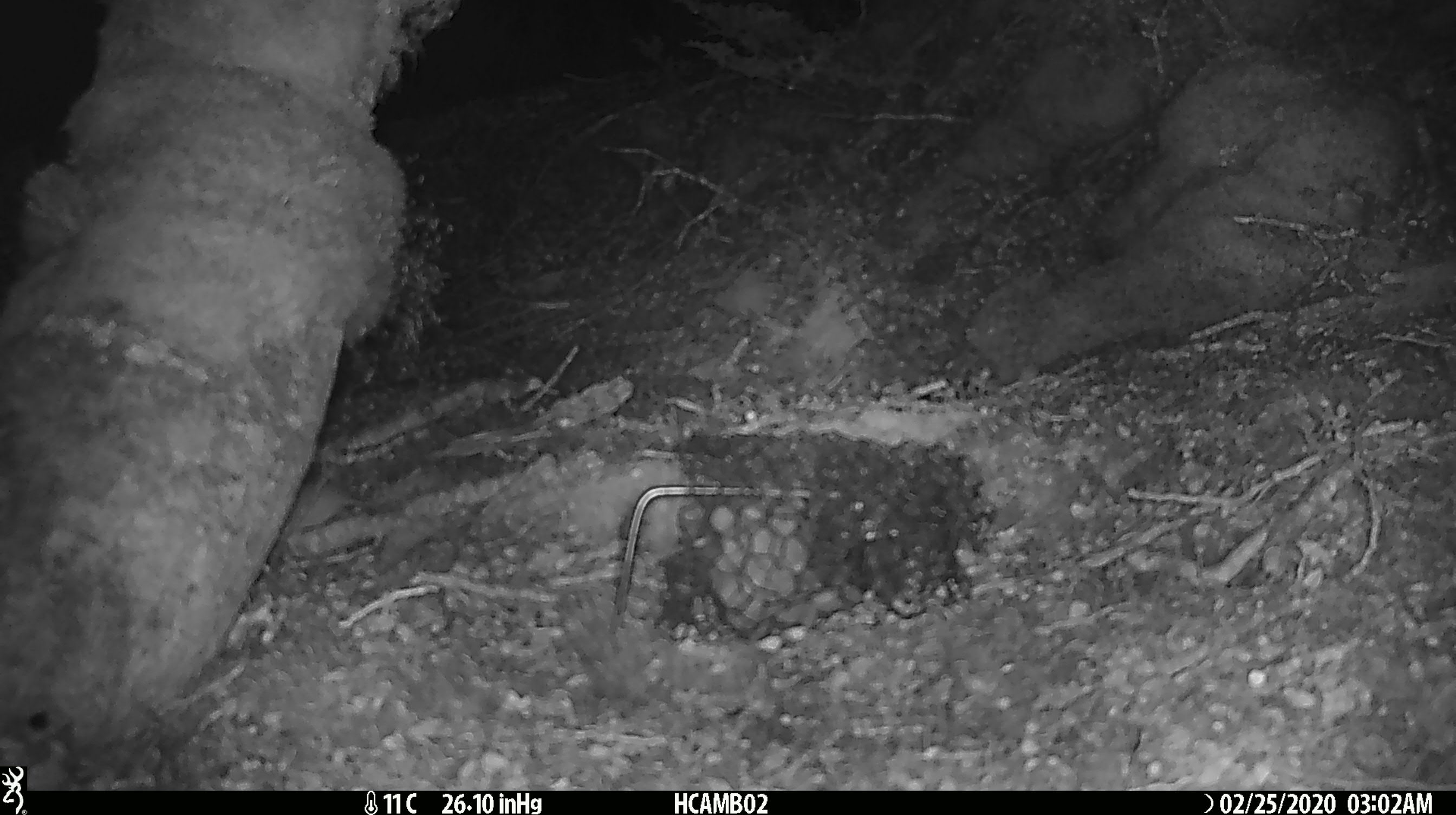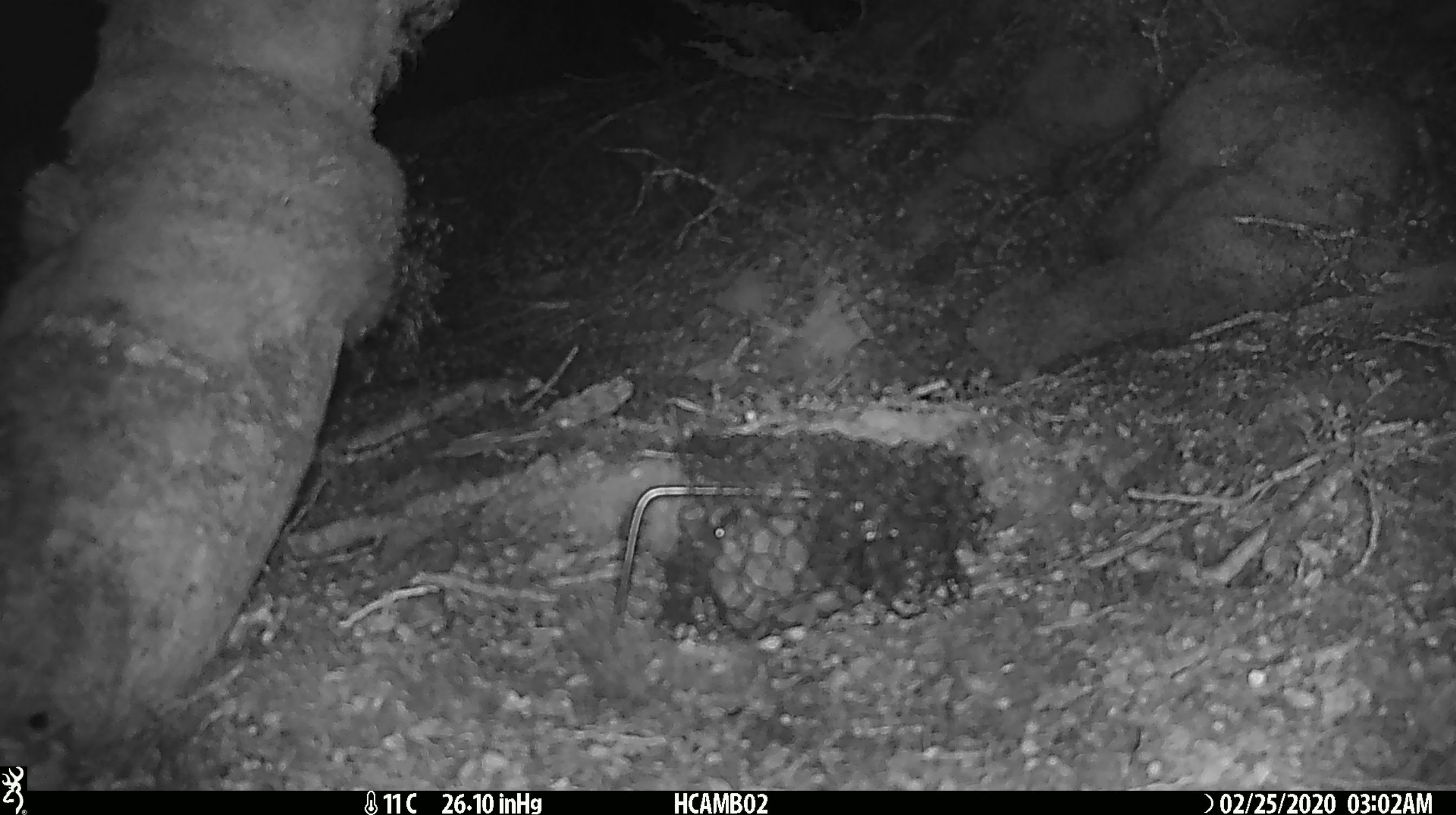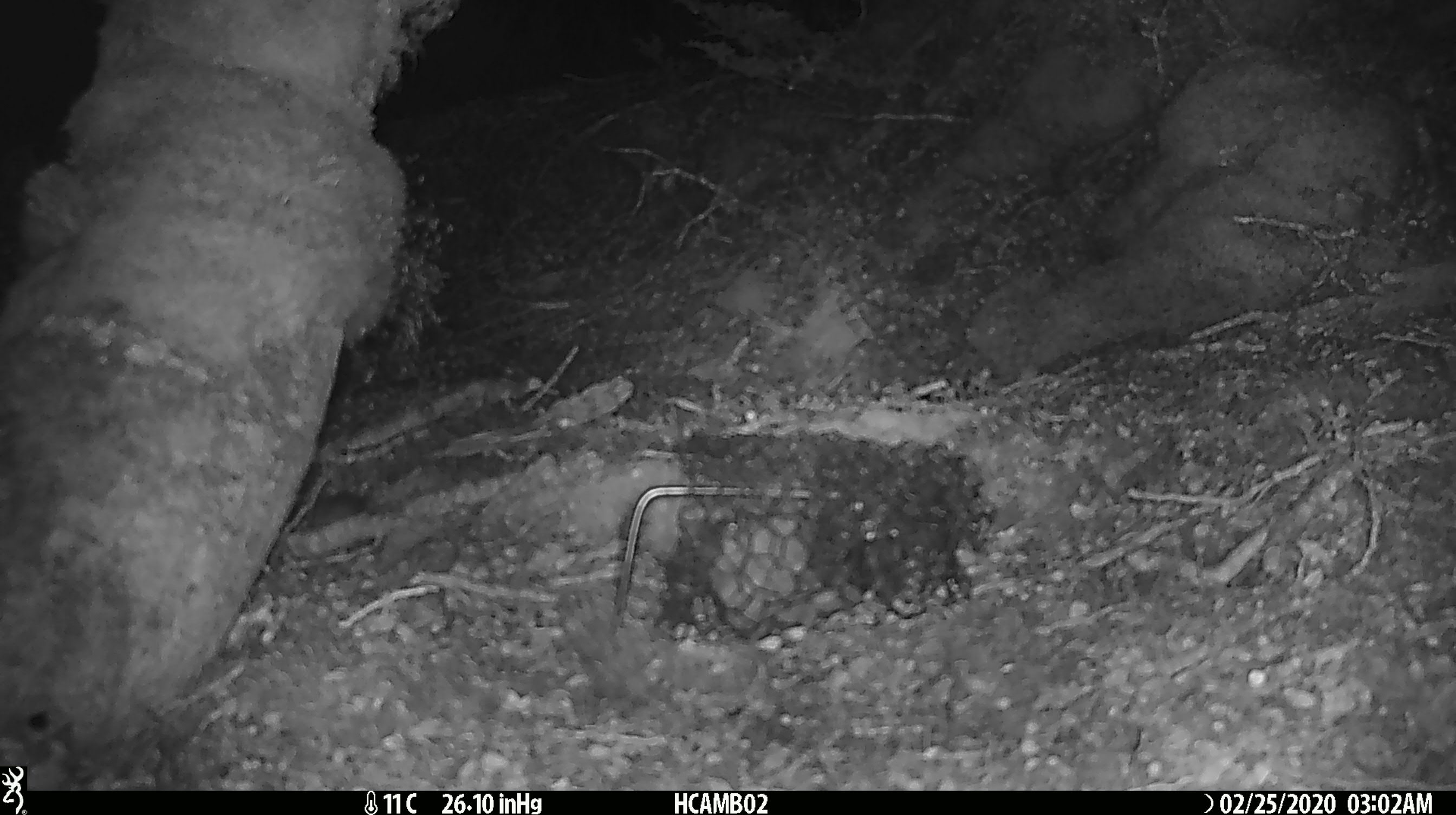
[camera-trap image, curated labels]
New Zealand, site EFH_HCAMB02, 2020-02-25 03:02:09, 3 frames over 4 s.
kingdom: Animalia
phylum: Chordata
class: Mammalia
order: Rodentia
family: Muridae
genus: Mus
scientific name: Mus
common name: mouse